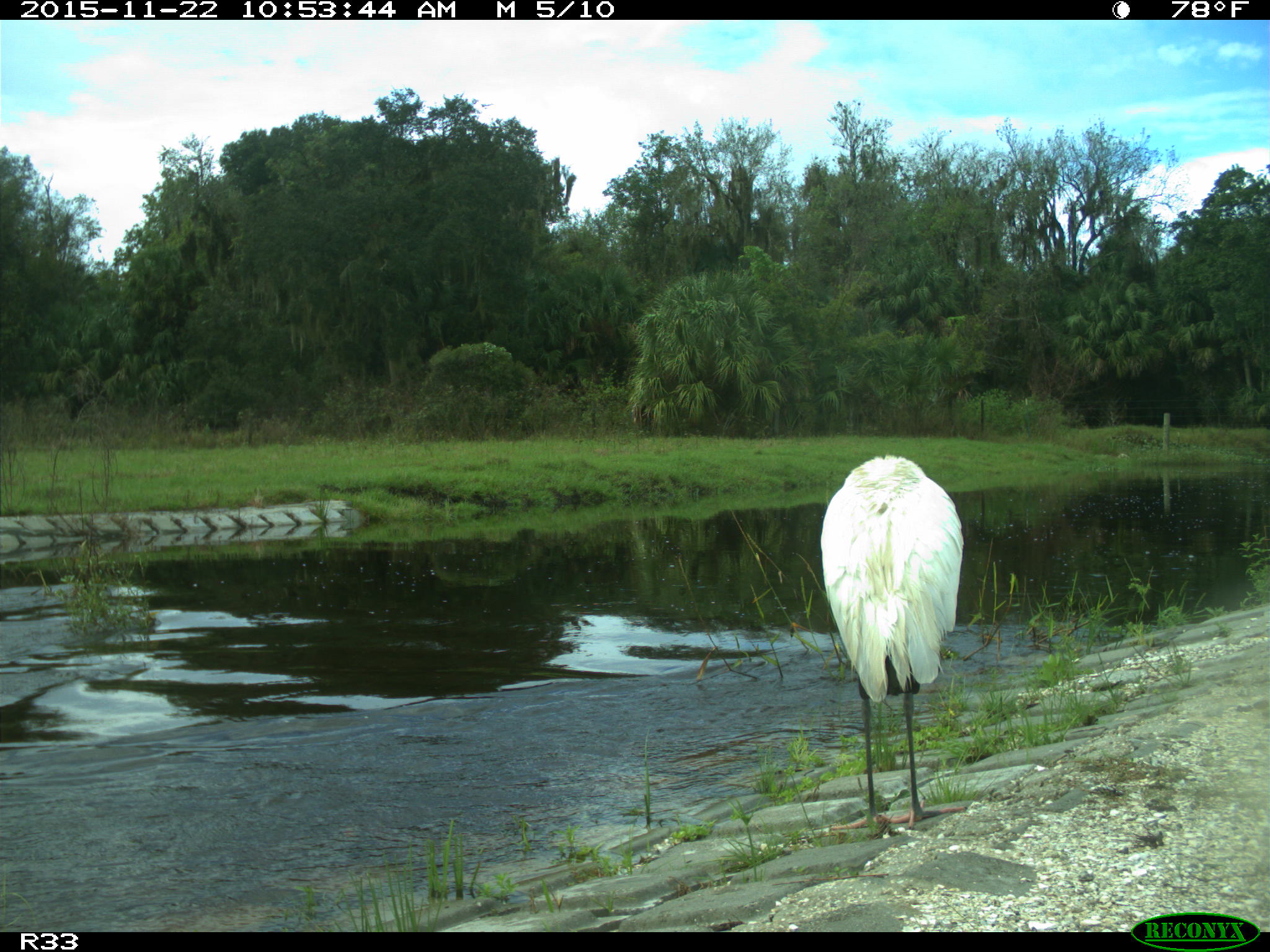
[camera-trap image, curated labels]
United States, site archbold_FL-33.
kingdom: Animalia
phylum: Chordata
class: Mammalia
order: Artiodactyla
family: Bovidae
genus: Bos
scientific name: Bos taurus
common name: domestic cow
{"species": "Bos taurus (domestic cow)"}